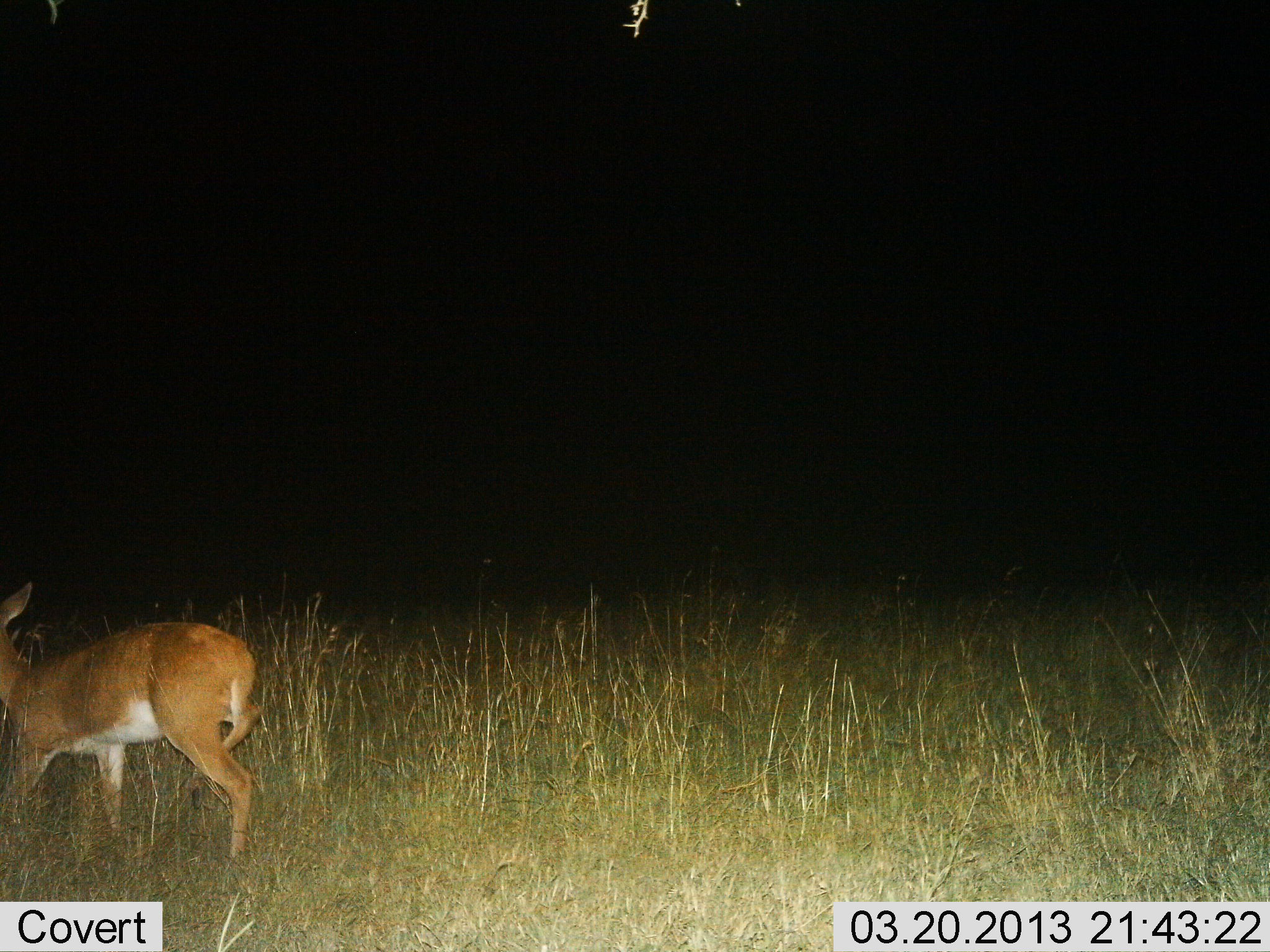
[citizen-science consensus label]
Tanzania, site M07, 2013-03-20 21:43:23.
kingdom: Animalia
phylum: Chordata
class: Mammalia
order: Artiodactyla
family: Bovidae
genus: Redunca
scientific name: Redunca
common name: reedbuck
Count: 1.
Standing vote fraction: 32%.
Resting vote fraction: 5%.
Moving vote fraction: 74%.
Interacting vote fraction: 0%.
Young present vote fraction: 0%.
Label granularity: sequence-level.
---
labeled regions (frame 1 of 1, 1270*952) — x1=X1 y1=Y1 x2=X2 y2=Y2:
animal: x1=0 y1=584 x2=268 y2=866